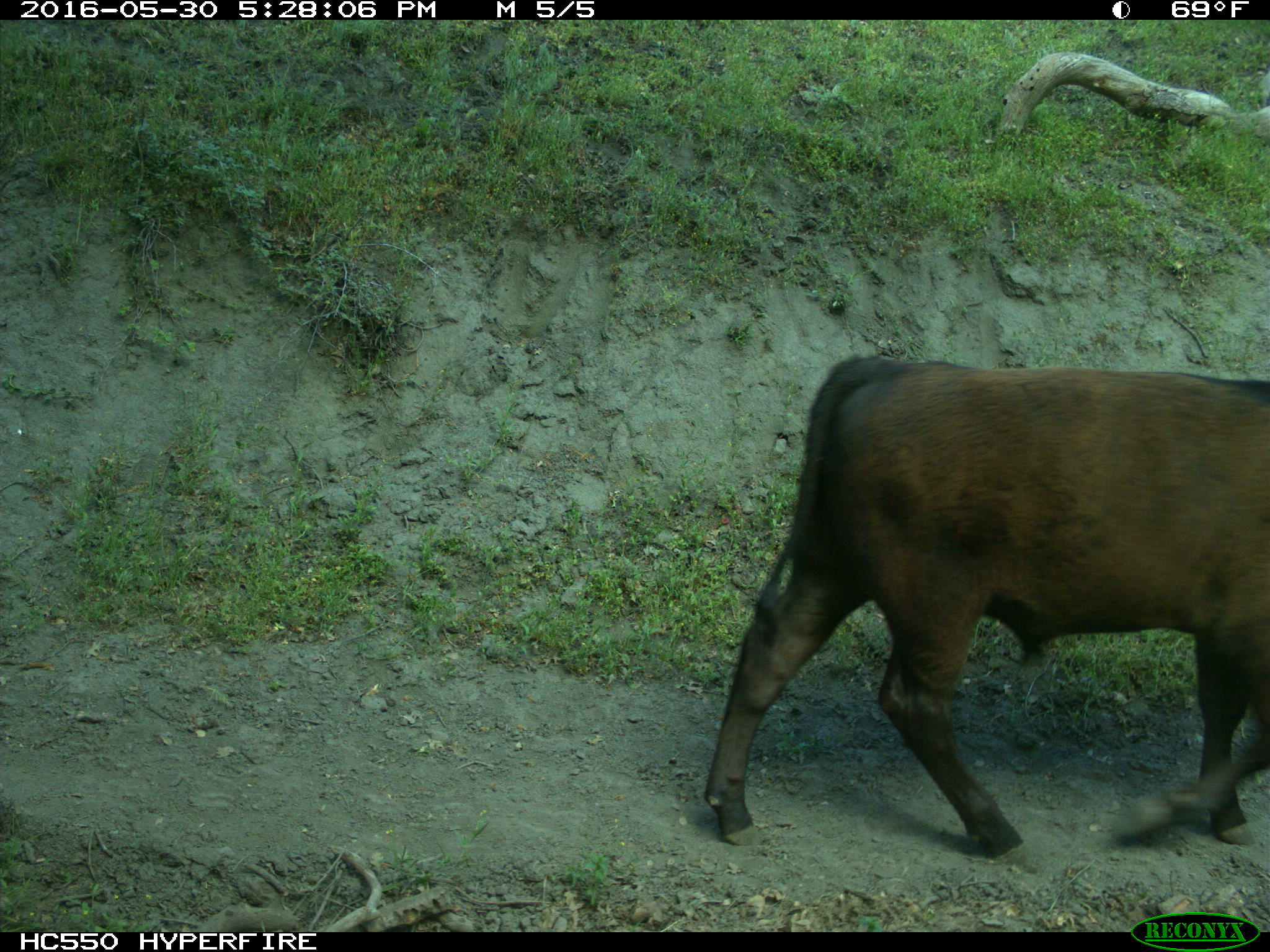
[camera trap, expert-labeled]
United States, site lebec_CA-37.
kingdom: Animalia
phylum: Chordata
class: Mammalia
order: Artiodactyla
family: Bovidae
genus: Bos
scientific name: Bos taurus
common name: domestic cow